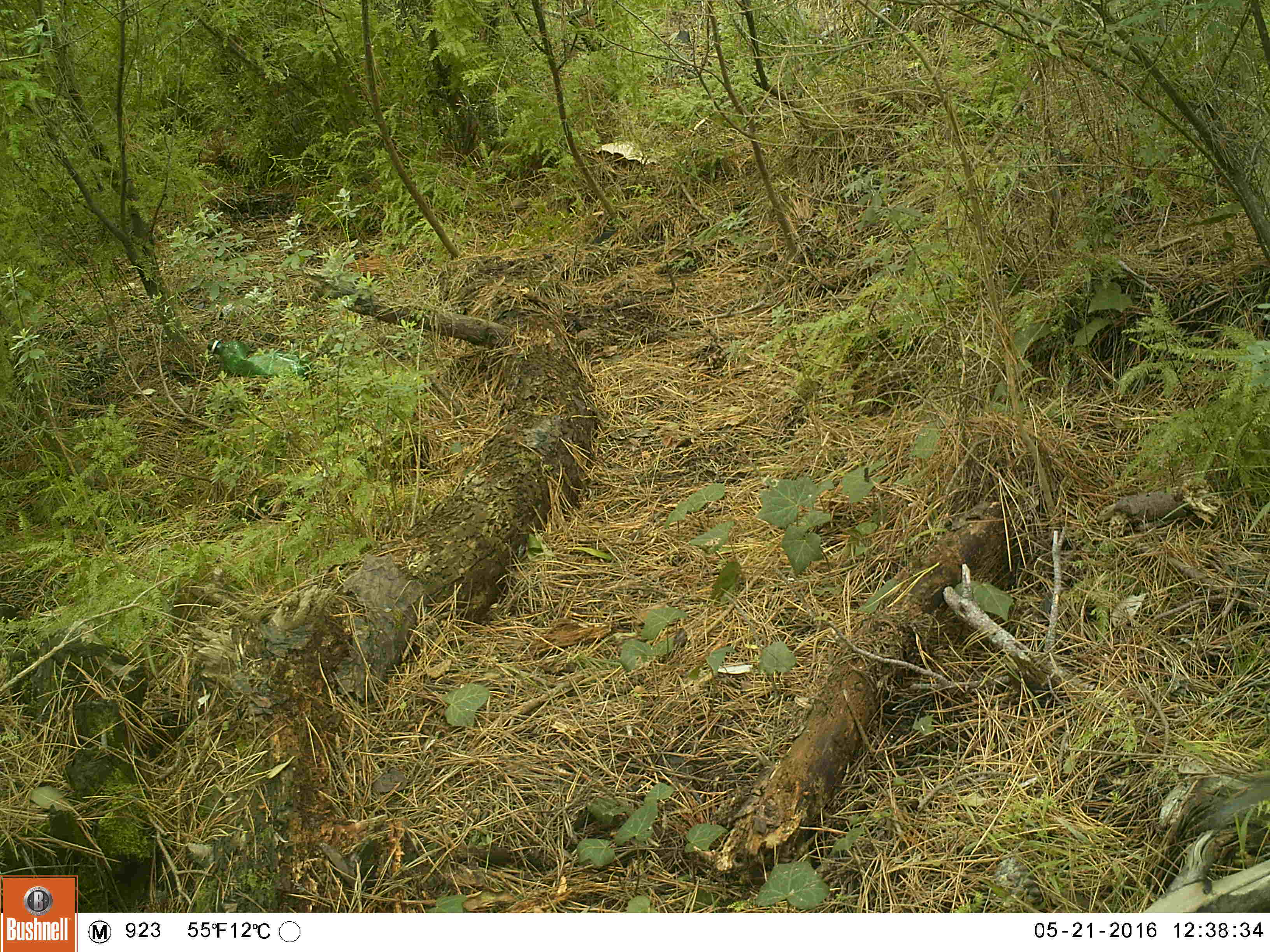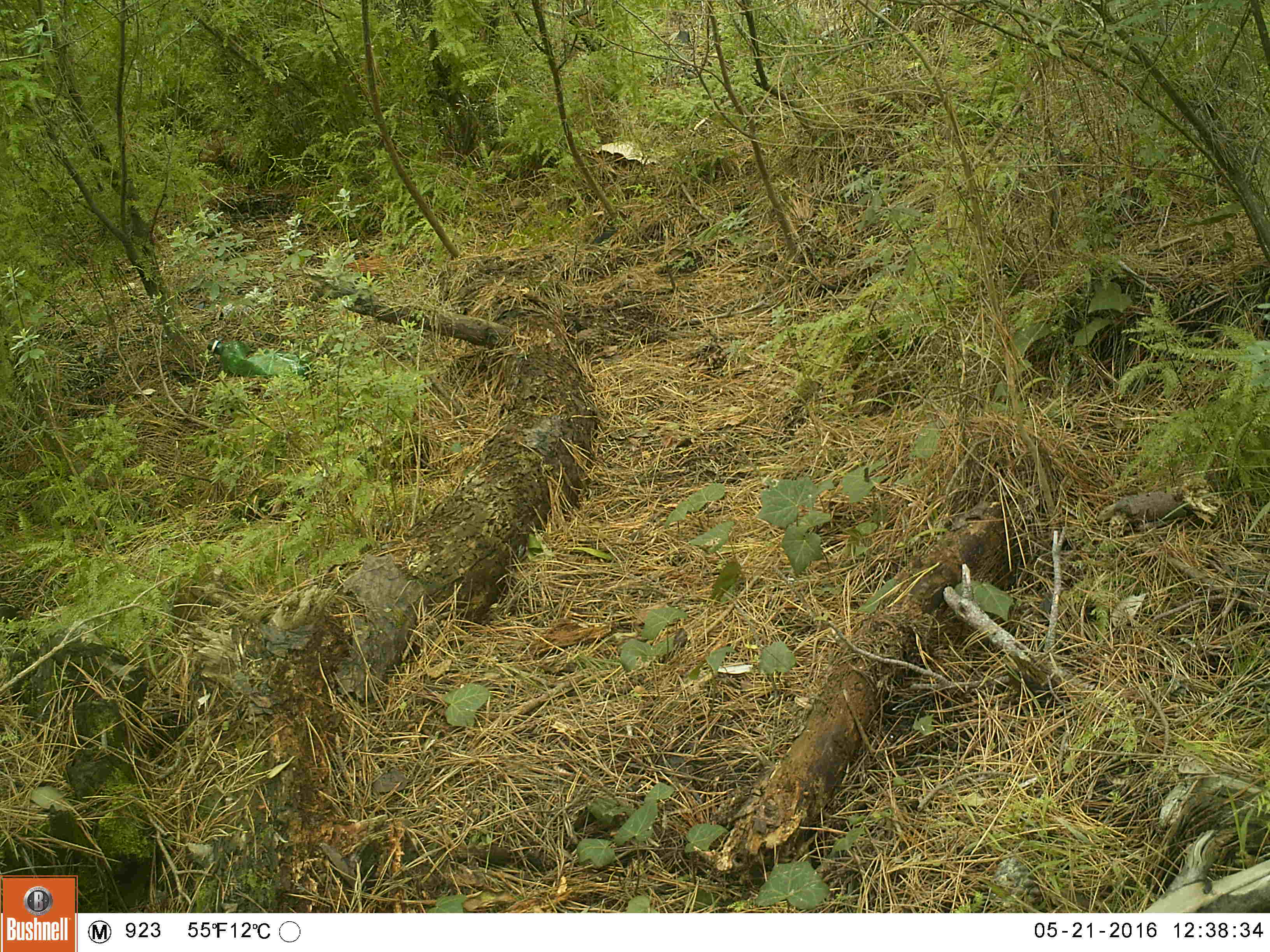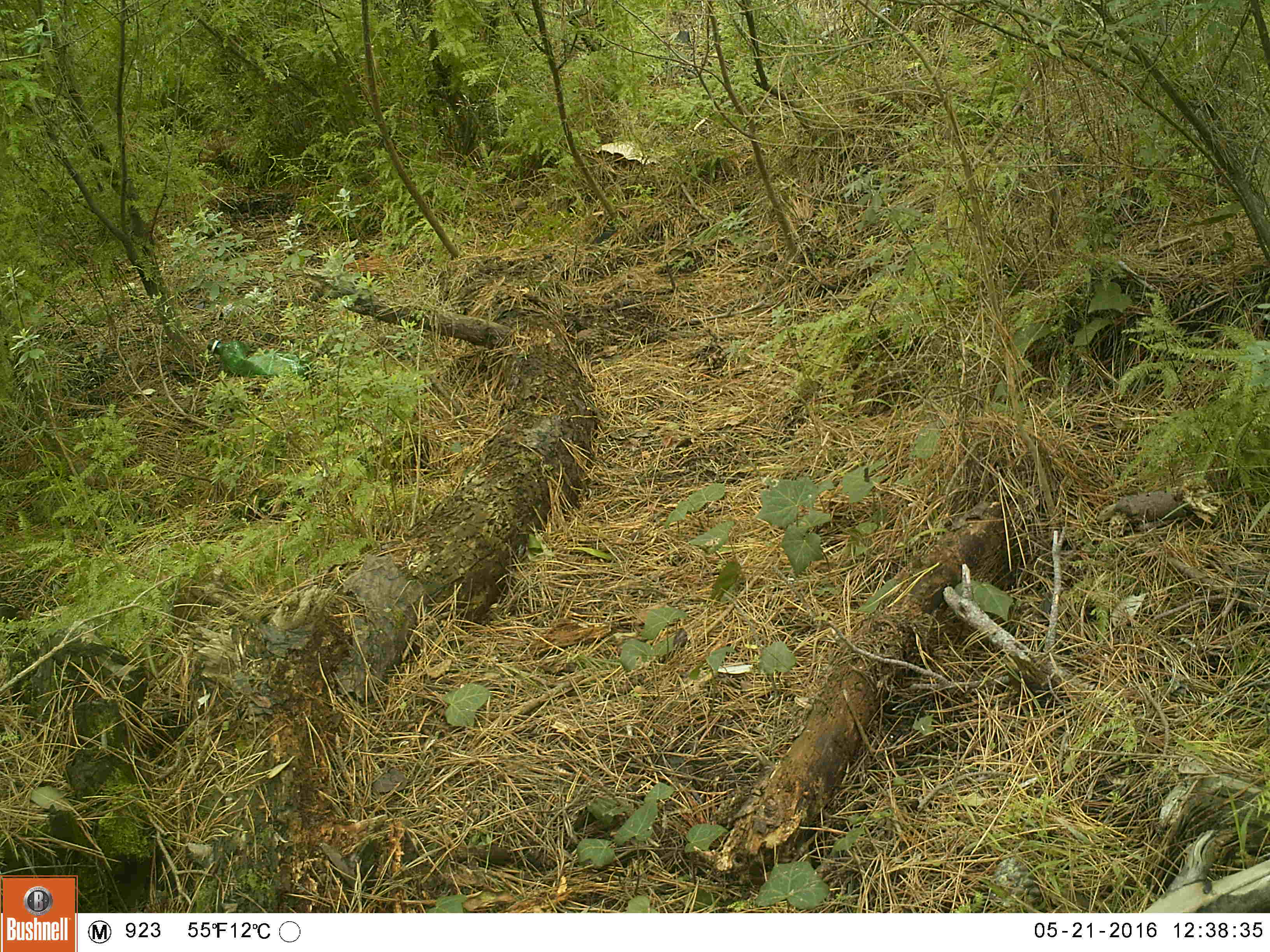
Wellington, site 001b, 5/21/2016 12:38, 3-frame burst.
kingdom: Animalia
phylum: Chordata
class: Aves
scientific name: Aves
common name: bird